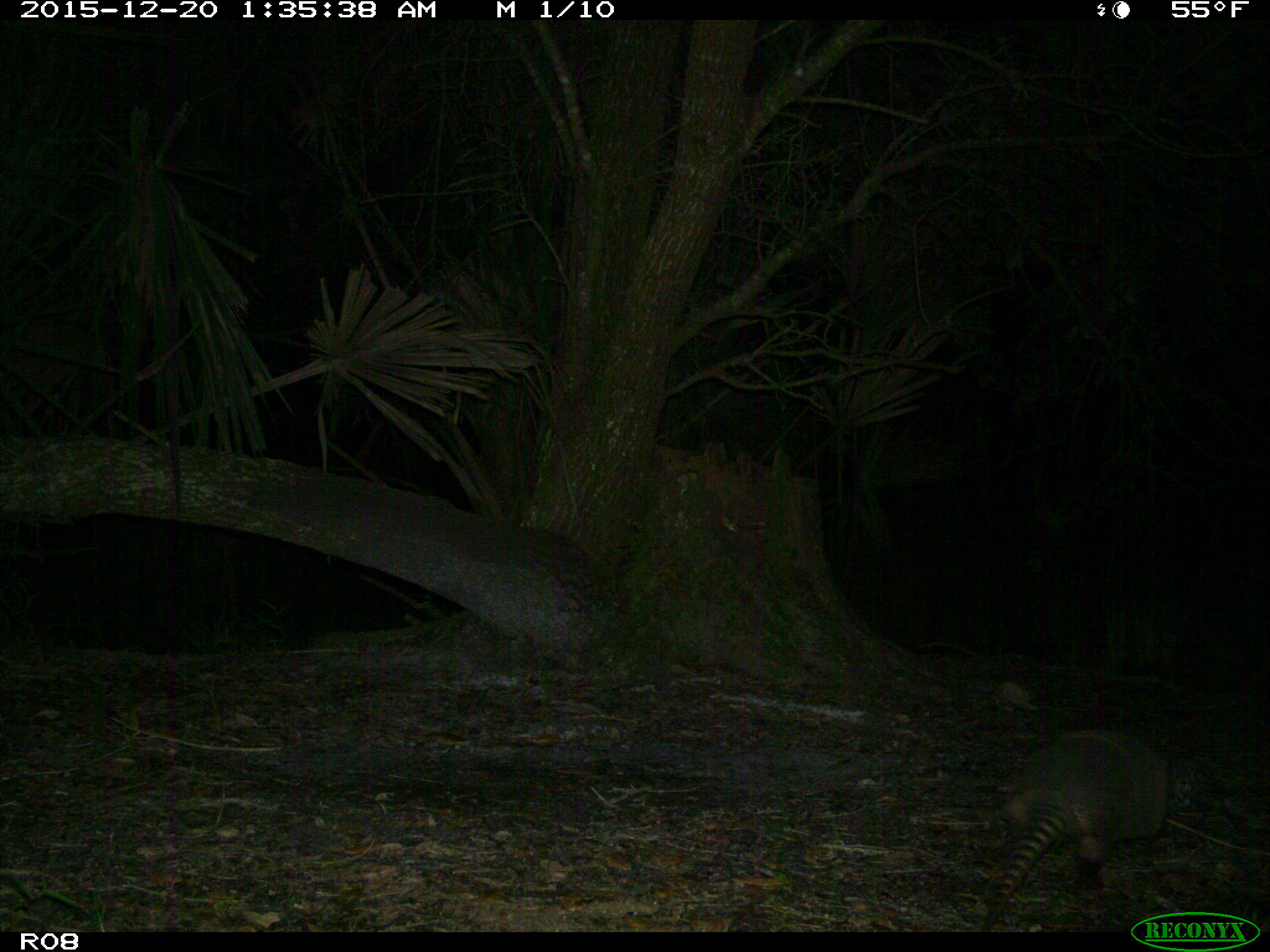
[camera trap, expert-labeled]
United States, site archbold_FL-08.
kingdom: Animalia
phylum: Chordata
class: Mammalia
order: Cingulata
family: Dasypodidae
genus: Dasypus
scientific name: Dasypus novemcinctus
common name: nine-banded armadillo